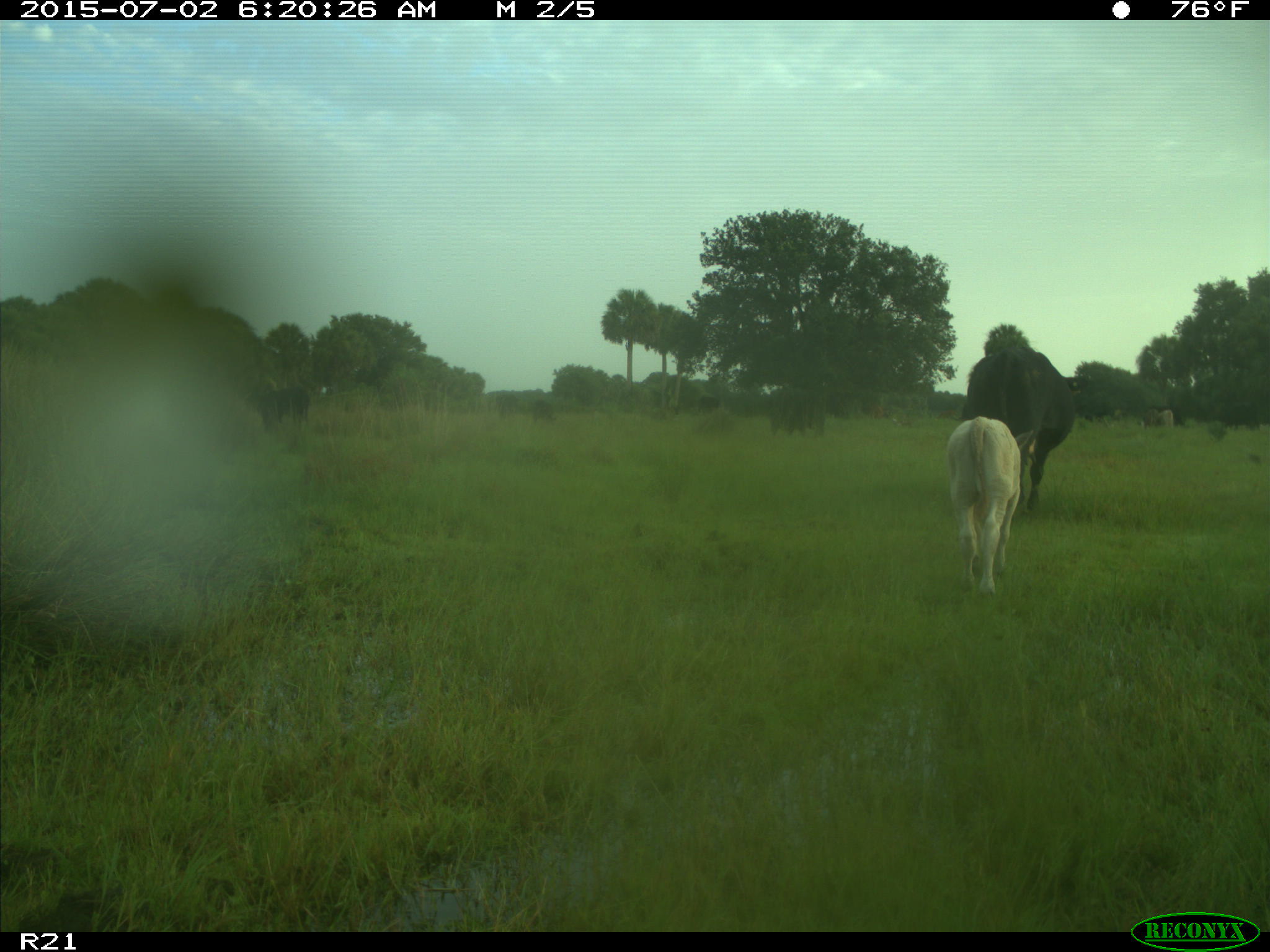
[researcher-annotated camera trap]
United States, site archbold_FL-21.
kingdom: Animalia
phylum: Chordata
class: Mammalia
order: Artiodactyla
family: Bovidae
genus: Bos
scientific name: Bos taurus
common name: domestic cow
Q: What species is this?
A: Bos taurus (domestic cow).